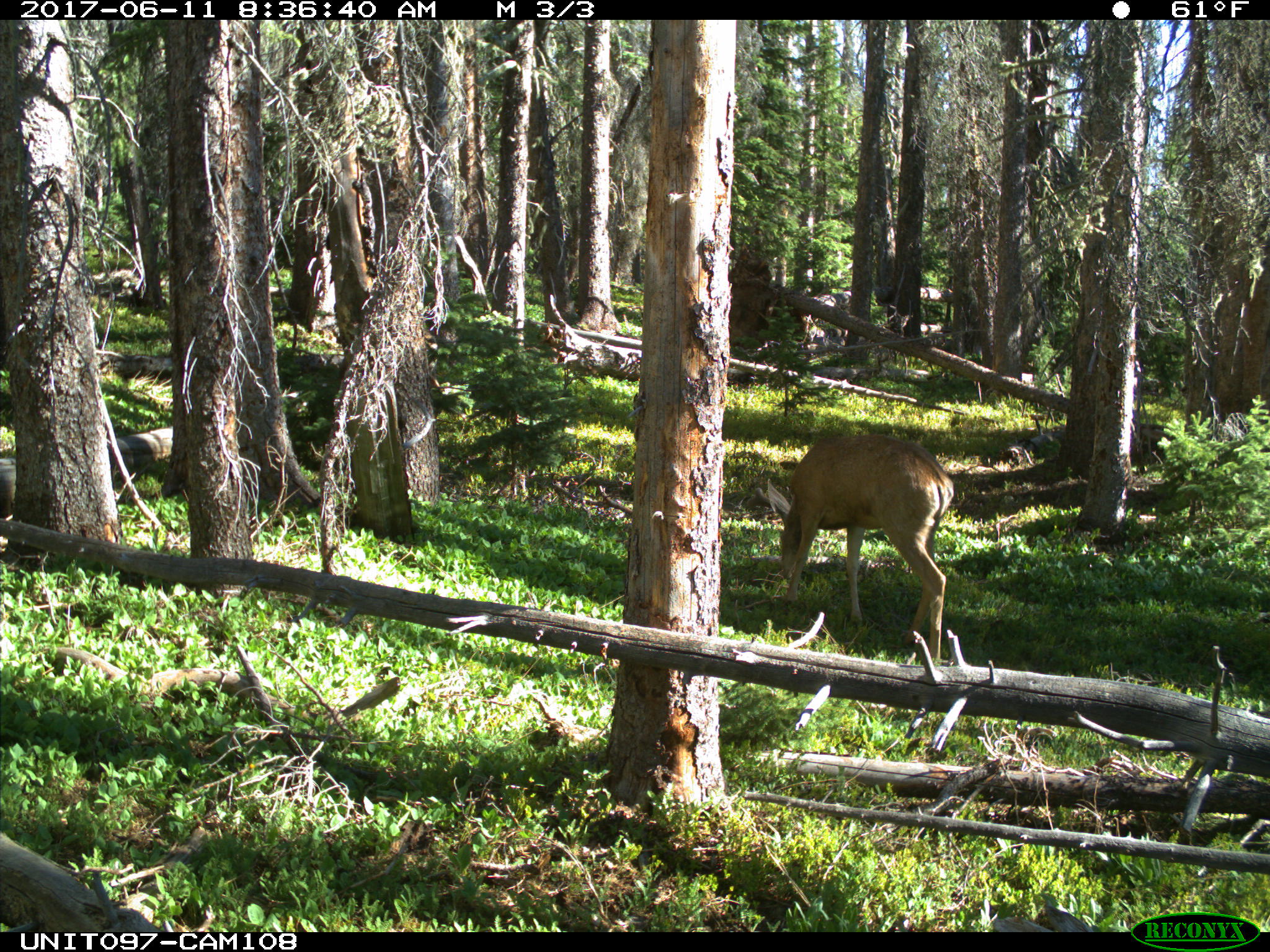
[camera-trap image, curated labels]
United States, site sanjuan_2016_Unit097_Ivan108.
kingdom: Animalia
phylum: Chordata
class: Mammalia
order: Artiodactyla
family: Cervidae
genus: Odocoileus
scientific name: Odocoileus hemionus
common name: mule deer